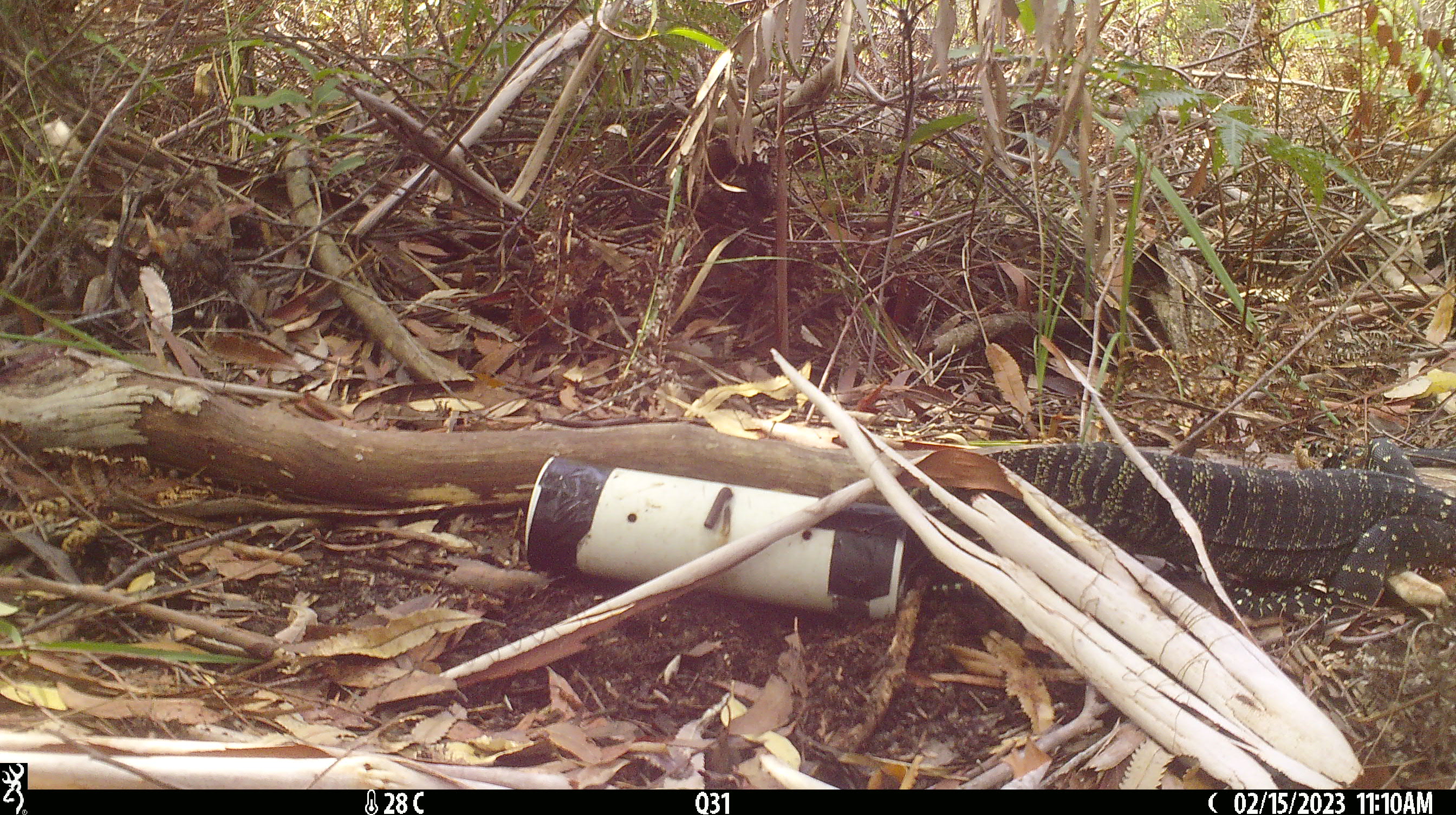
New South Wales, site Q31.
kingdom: Animalia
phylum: Chordata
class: Reptilia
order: Squamata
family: Varanidae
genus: Varanus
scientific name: Varanus varius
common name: lace monitor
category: goanna